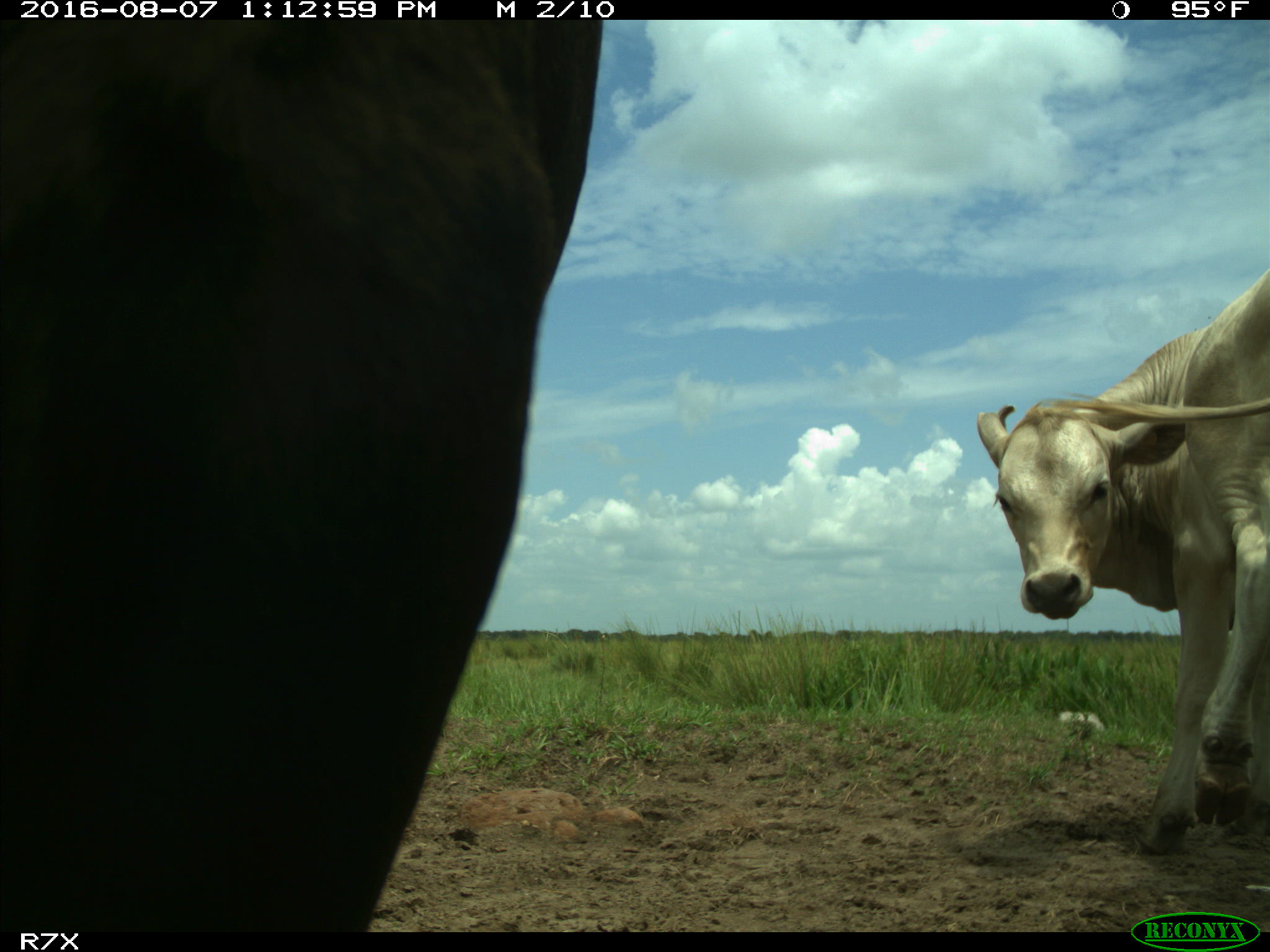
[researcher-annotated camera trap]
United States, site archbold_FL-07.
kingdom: Animalia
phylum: Chordata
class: Mammalia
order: Artiodactyla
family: Bovidae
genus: Bos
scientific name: Bos taurus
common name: domestic cow